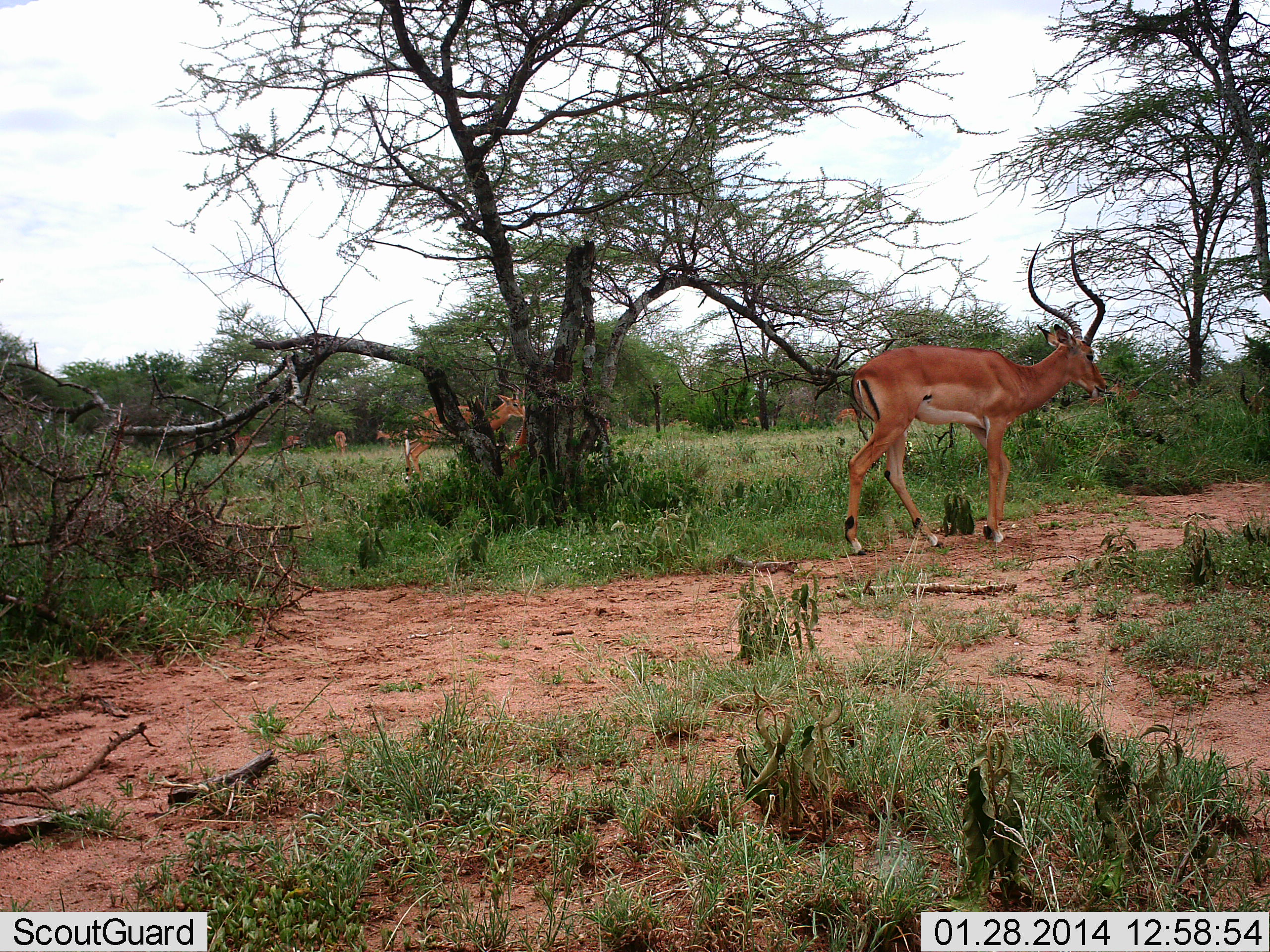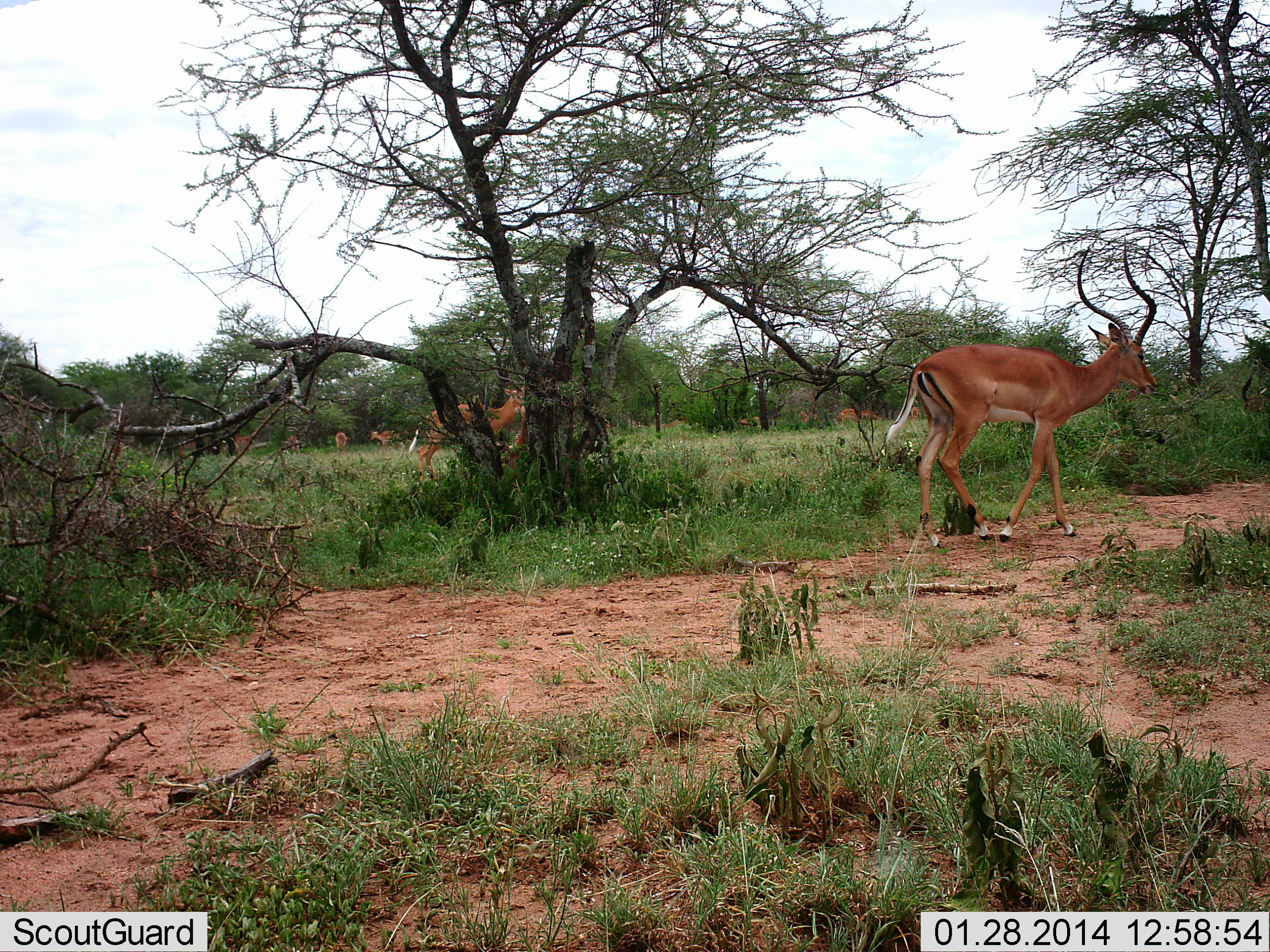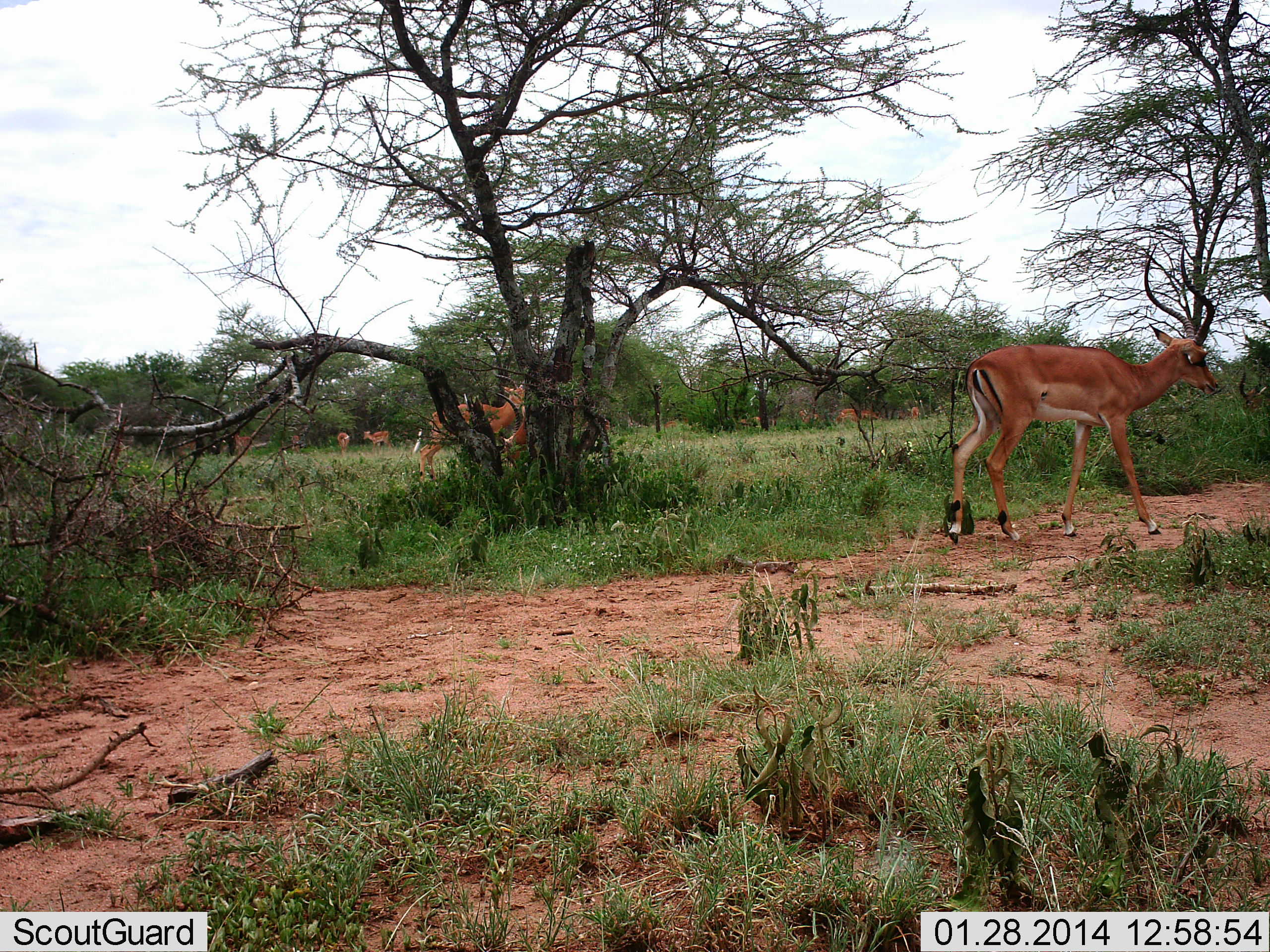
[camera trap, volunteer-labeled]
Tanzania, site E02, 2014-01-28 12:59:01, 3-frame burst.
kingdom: Animalia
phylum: Chordata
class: Mammalia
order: Artiodactyla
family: Bovidae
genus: Aepyceros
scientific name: Aepyceros melampus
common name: impala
Impala (Aepyceros melampus), count 8. Behavior (volunteer vote fractions): standing 50%, resting 10%, moving 100%, interacting 0%. Young present (vote fraction): 0%. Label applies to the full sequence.